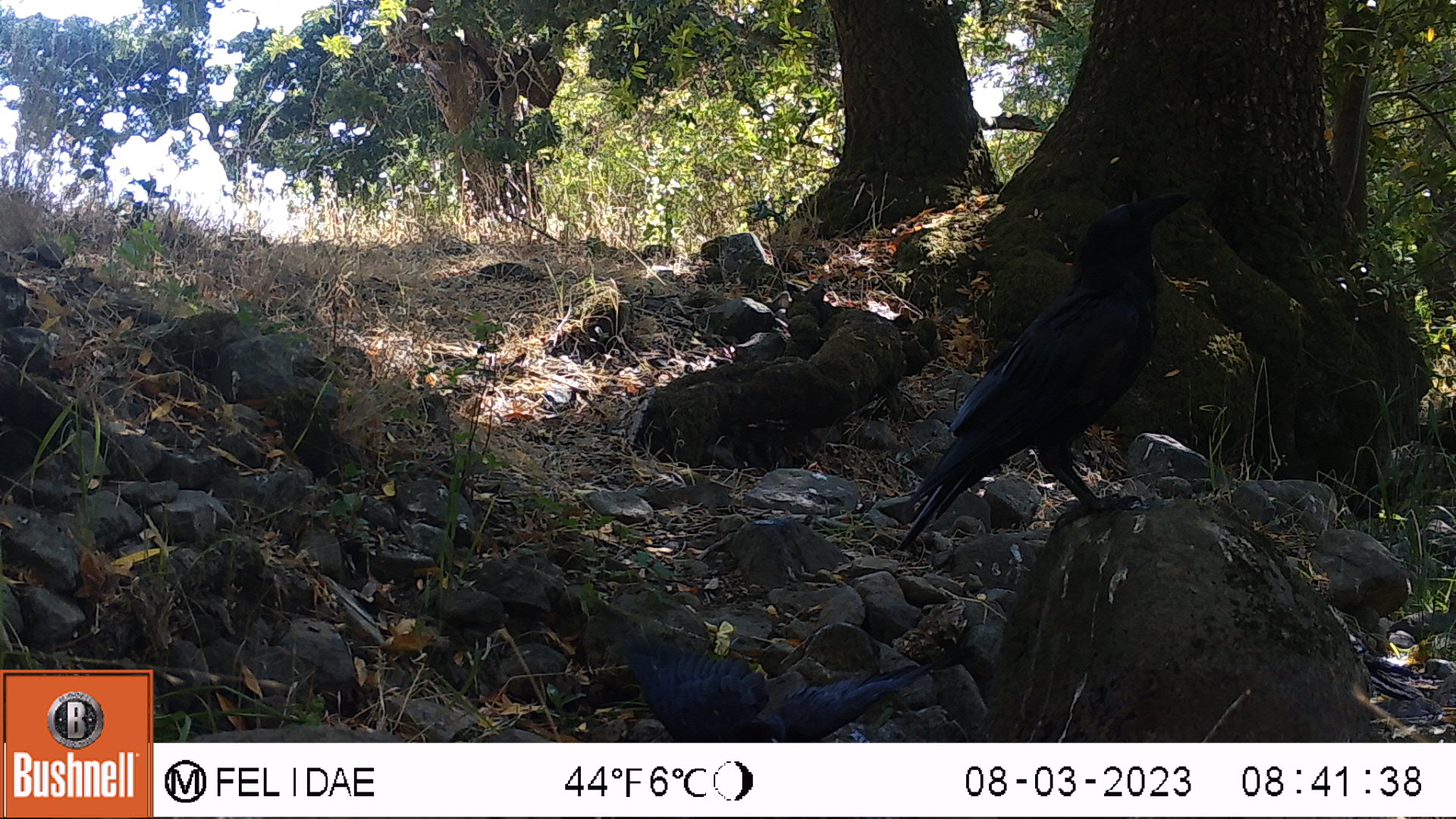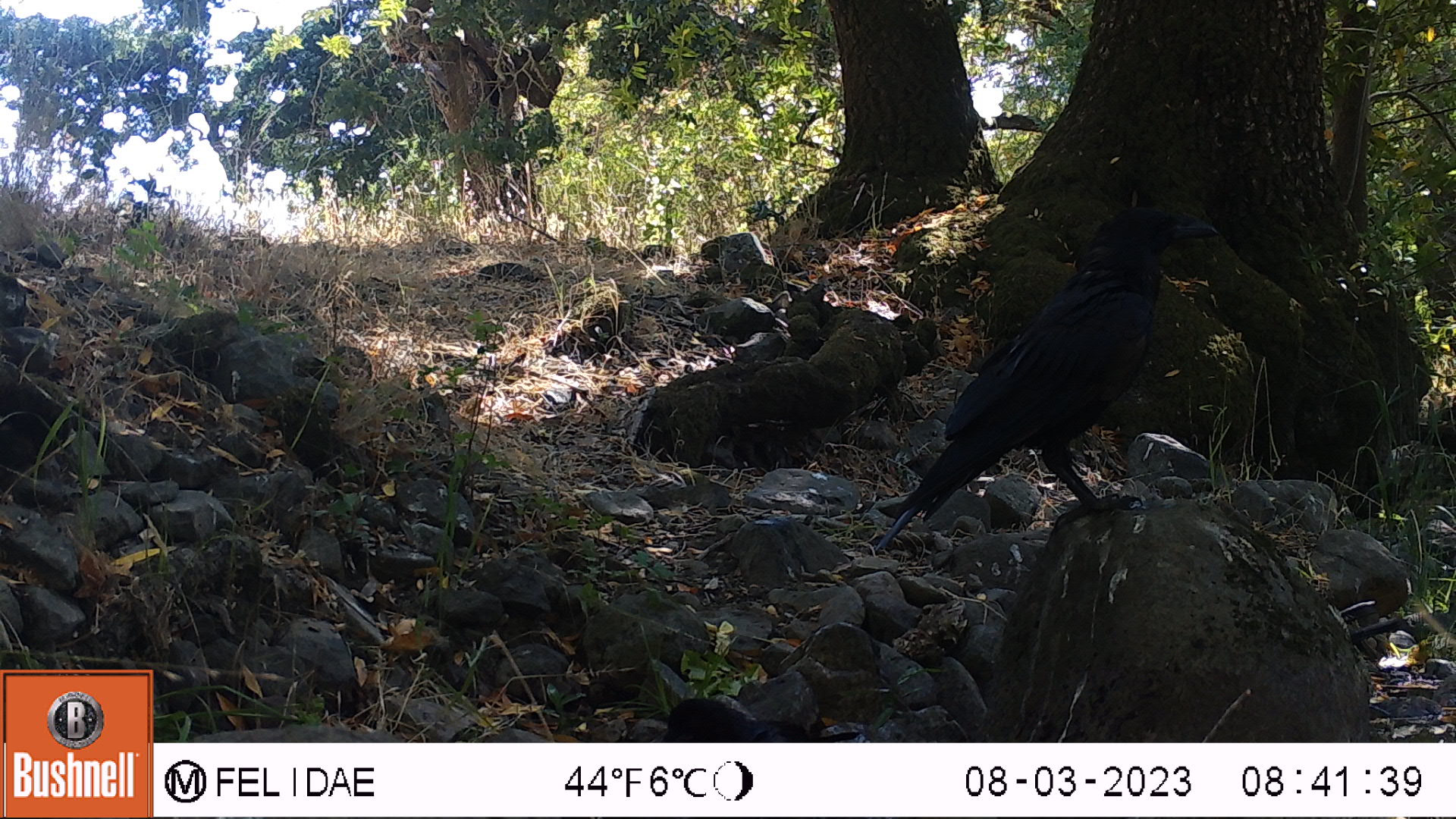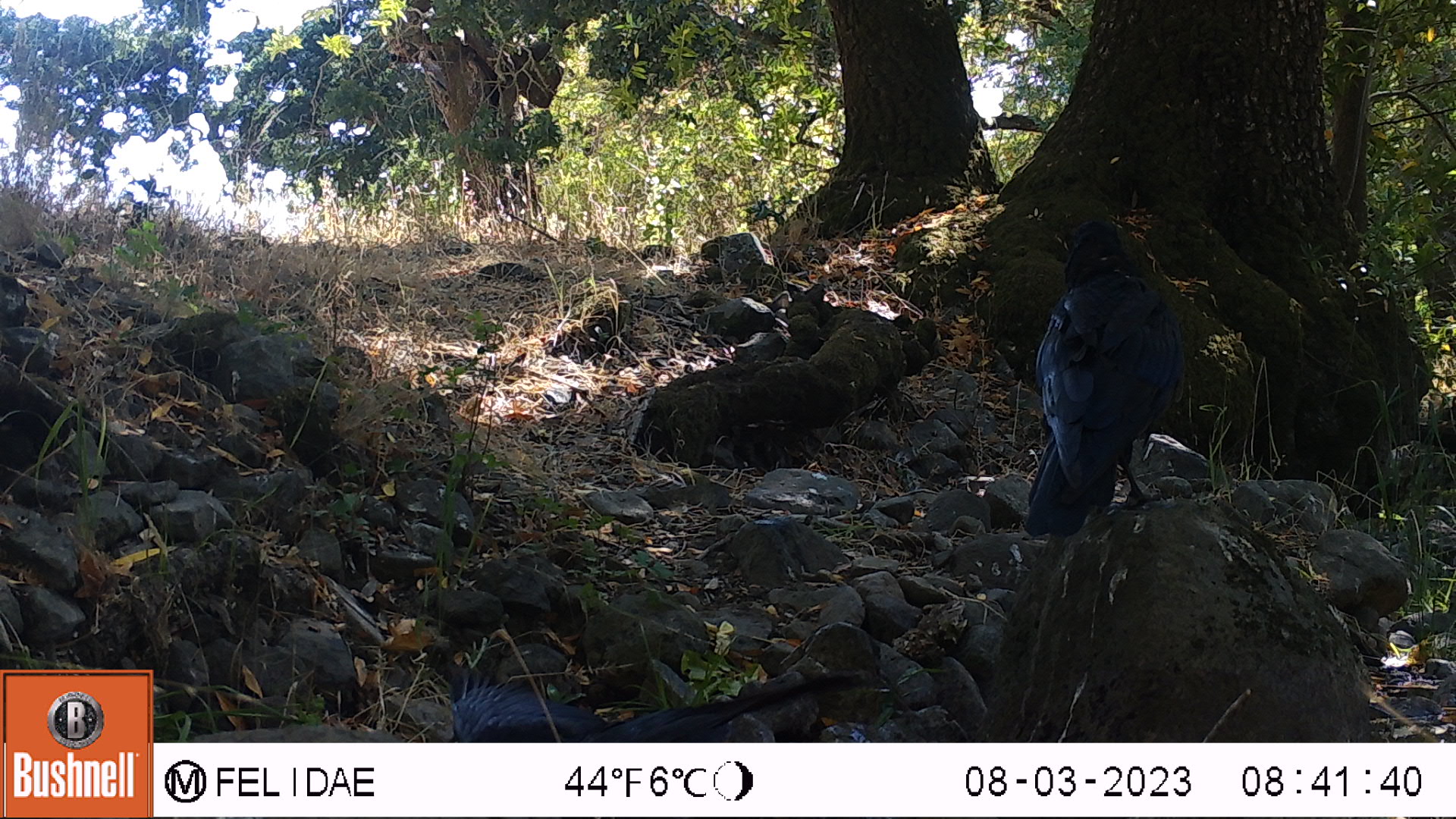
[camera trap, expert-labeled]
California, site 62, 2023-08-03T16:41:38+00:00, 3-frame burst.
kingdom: Animalia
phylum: Chordata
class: Aves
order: Passeriformes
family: Corvidae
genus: Corvus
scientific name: Corvus brachyrhynchos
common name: american crow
American crow (Corvus brachyrhynchos).